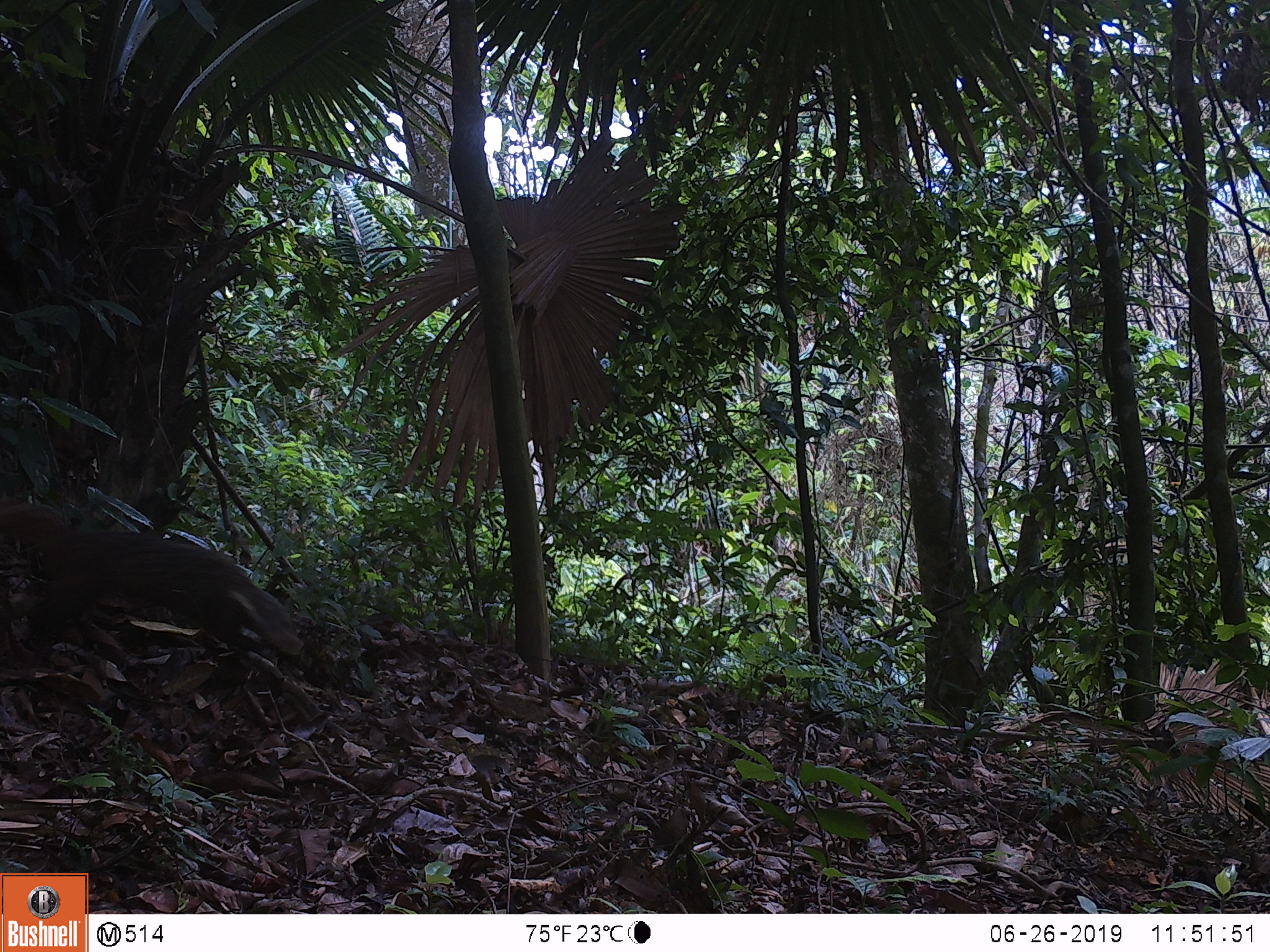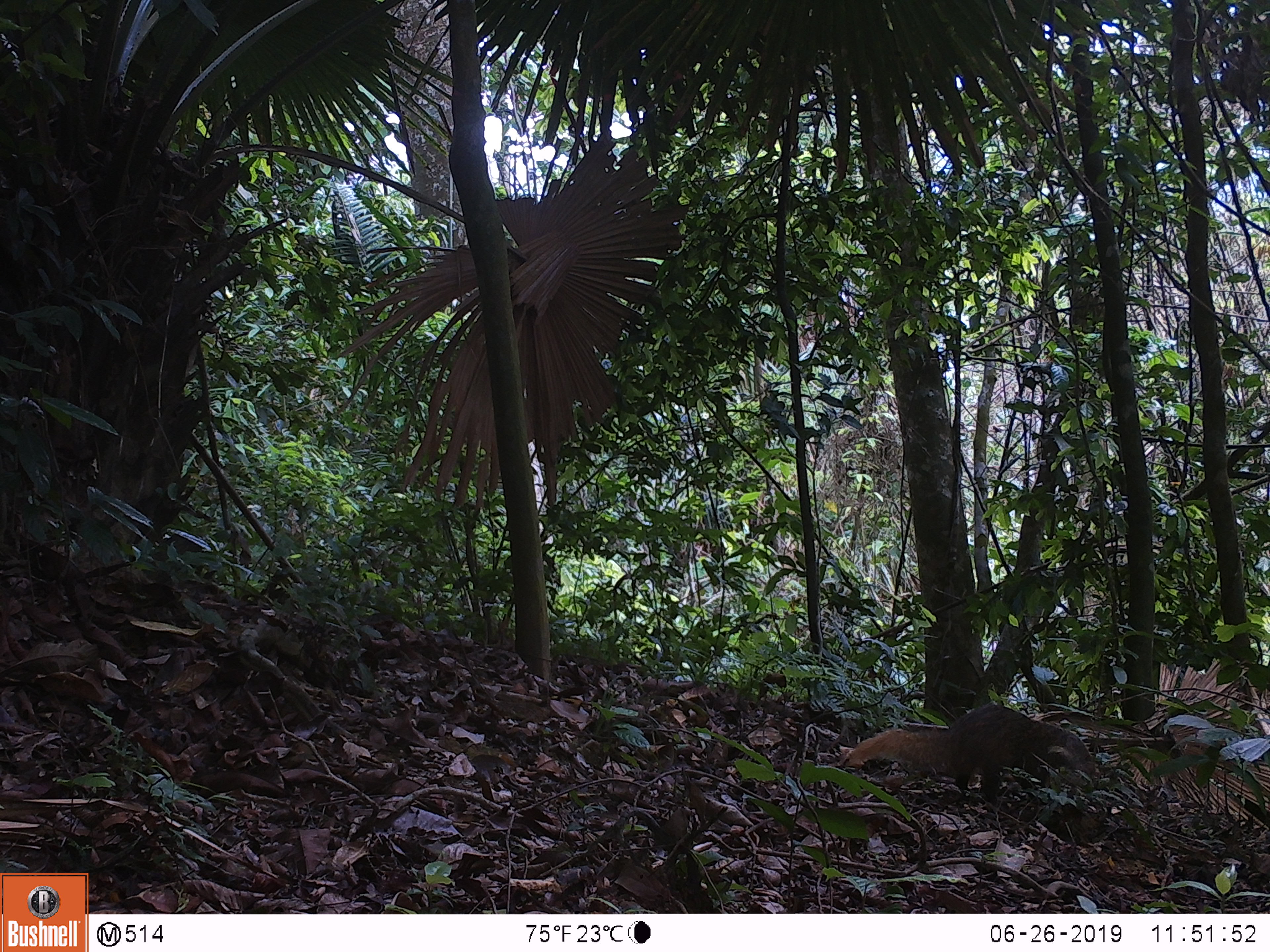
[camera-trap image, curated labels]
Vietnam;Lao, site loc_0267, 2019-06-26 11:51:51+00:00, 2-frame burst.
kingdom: Animalia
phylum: Chordata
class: Mammalia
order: Carnivora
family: Herpestidae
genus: Urva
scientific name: Urva urva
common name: crab-eating mongoose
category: crab eating mongoose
Crab eating mongoose (crab-eating mongoose) (Urva urva). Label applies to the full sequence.